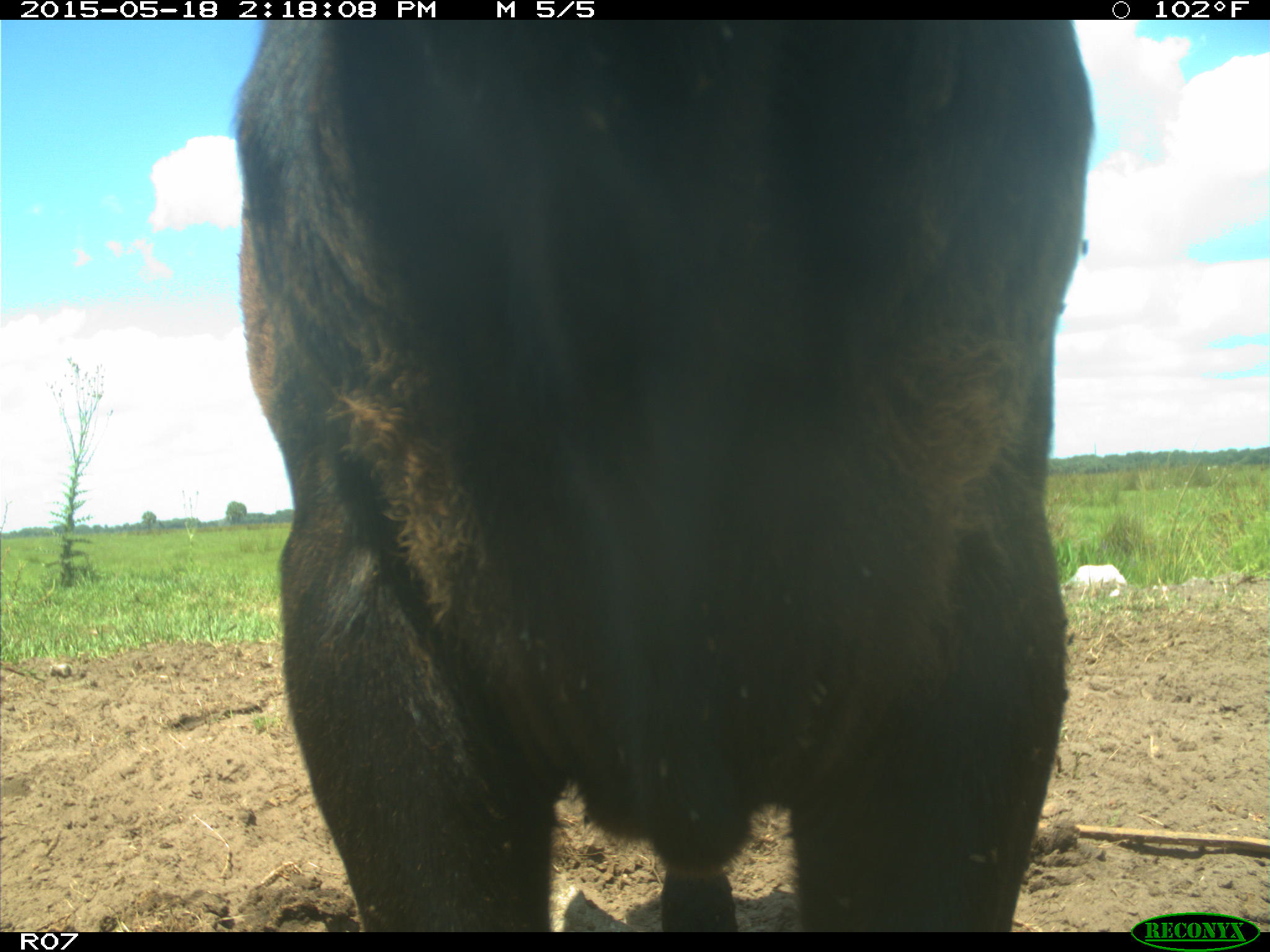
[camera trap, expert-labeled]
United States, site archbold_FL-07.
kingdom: Animalia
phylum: Chordata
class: Mammalia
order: Artiodactyla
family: Bovidae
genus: Bos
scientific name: Bos taurus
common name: domestic cow